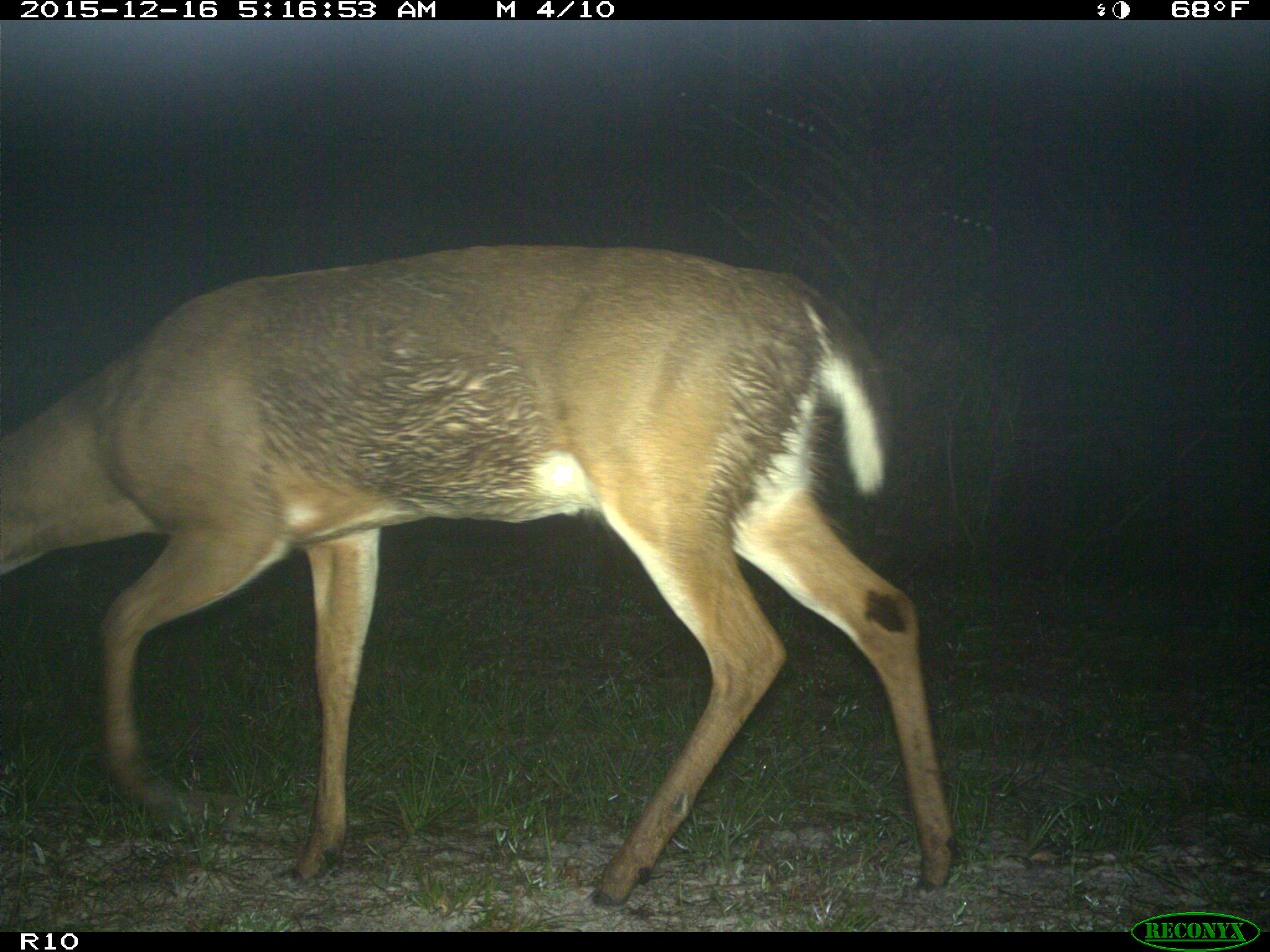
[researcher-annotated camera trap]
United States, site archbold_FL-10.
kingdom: Animalia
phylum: Chordata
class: Mammalia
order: Artiodactyla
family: Cervidae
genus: Odocoileus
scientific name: Odocoileus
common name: deer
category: unidentified deer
Unidentified deer (deer) (Odocoileus).